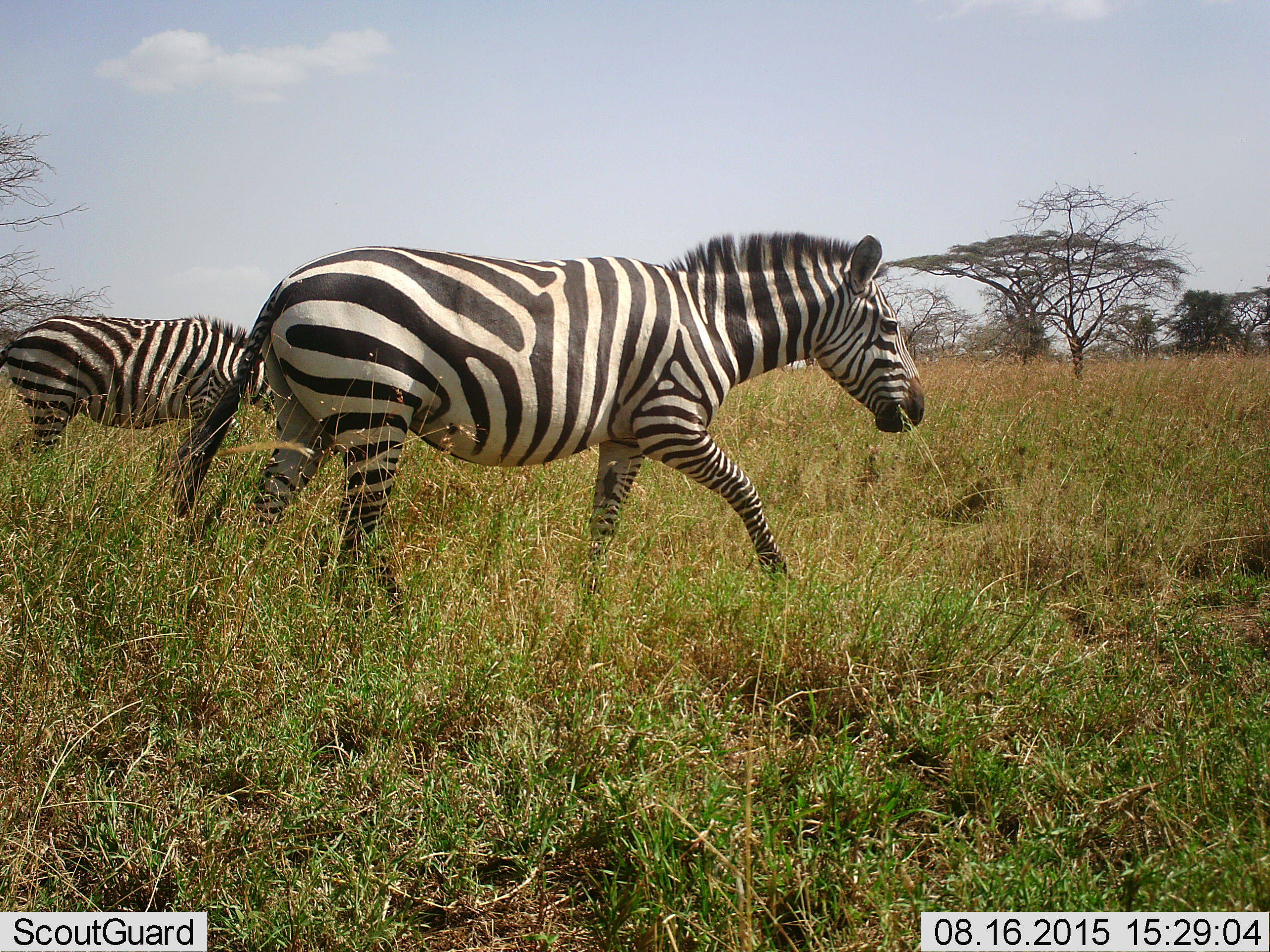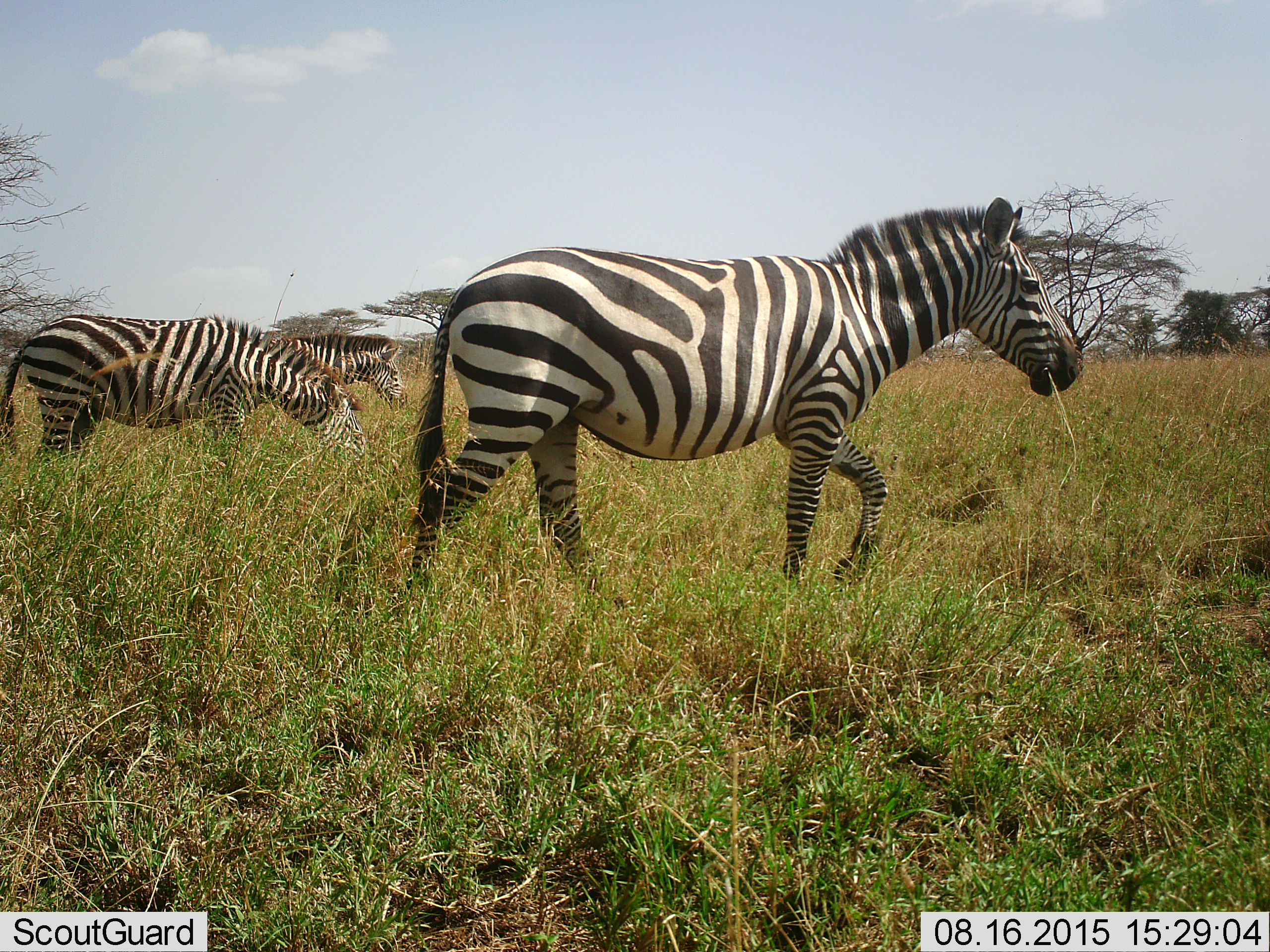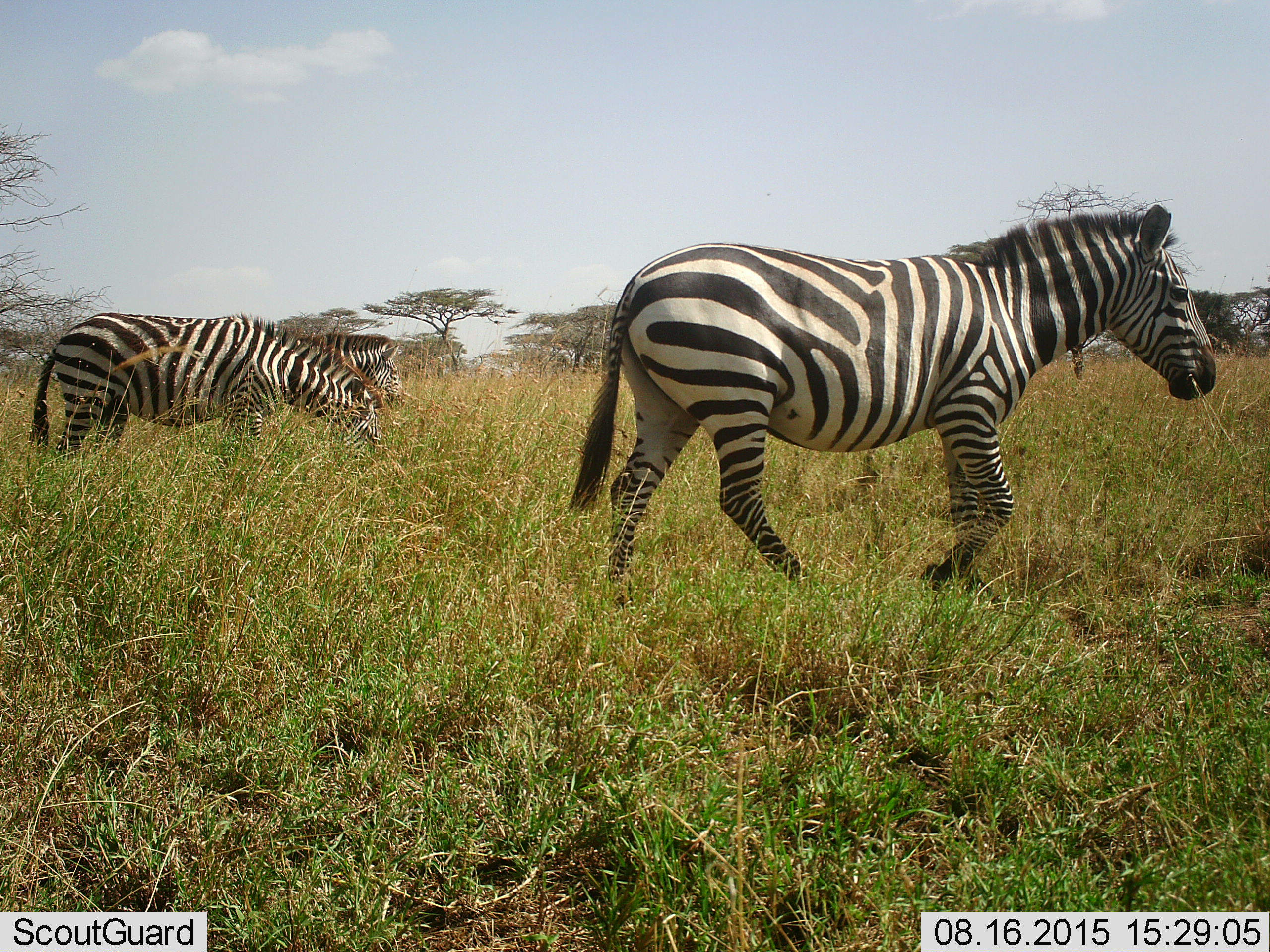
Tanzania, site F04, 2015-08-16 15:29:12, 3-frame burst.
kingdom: Animalia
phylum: Chordata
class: Mammalia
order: Perissodactyla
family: Equidae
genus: Equus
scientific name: Equus quagga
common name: plains zebra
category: zebra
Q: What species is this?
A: Zebra (plains zebra) (Equus quagga).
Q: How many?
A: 3.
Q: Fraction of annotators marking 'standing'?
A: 10%.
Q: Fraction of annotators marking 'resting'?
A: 0%.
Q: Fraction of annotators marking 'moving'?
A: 85%.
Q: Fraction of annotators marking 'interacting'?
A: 5%.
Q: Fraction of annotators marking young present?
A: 25%.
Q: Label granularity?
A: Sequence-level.